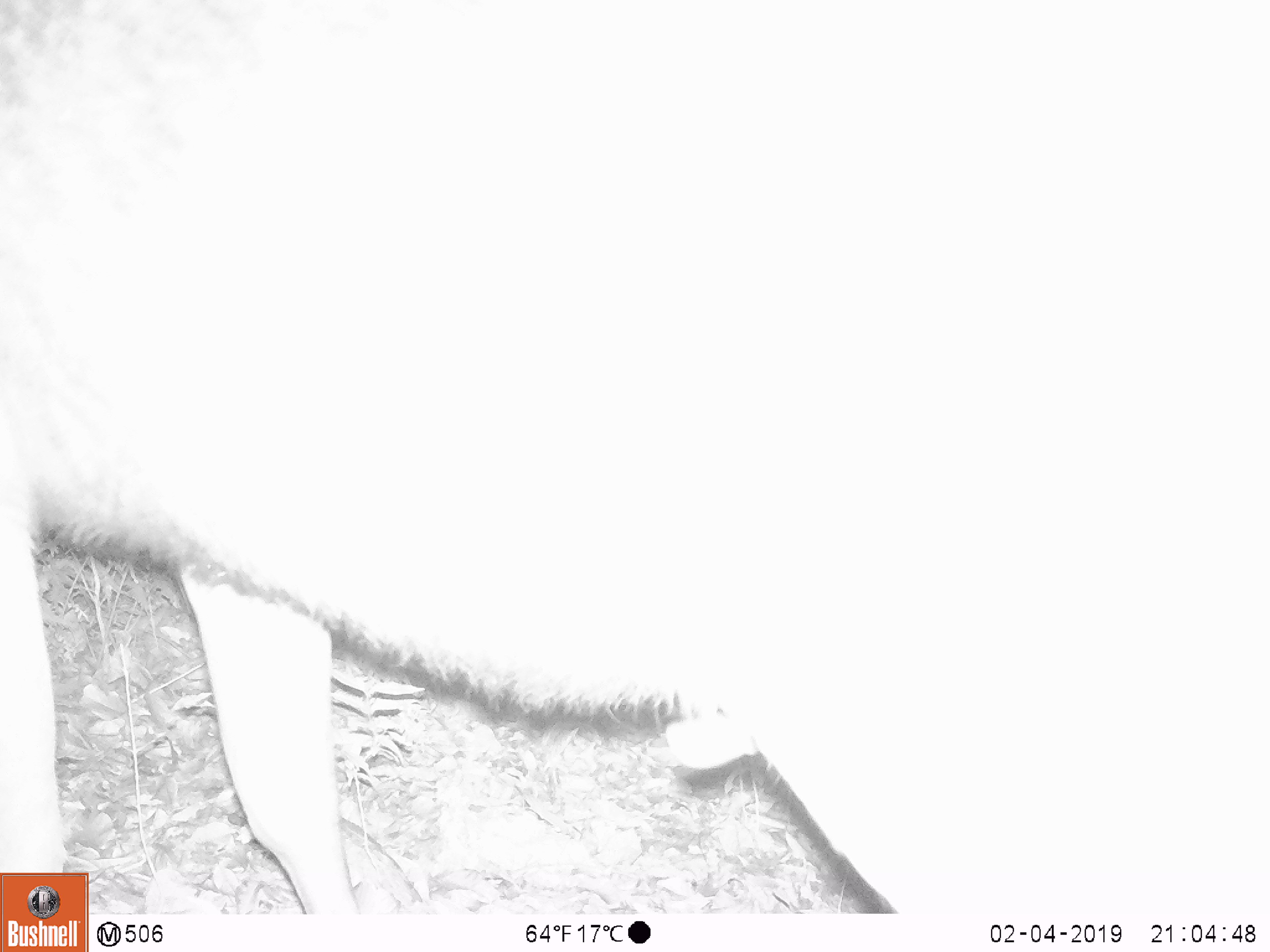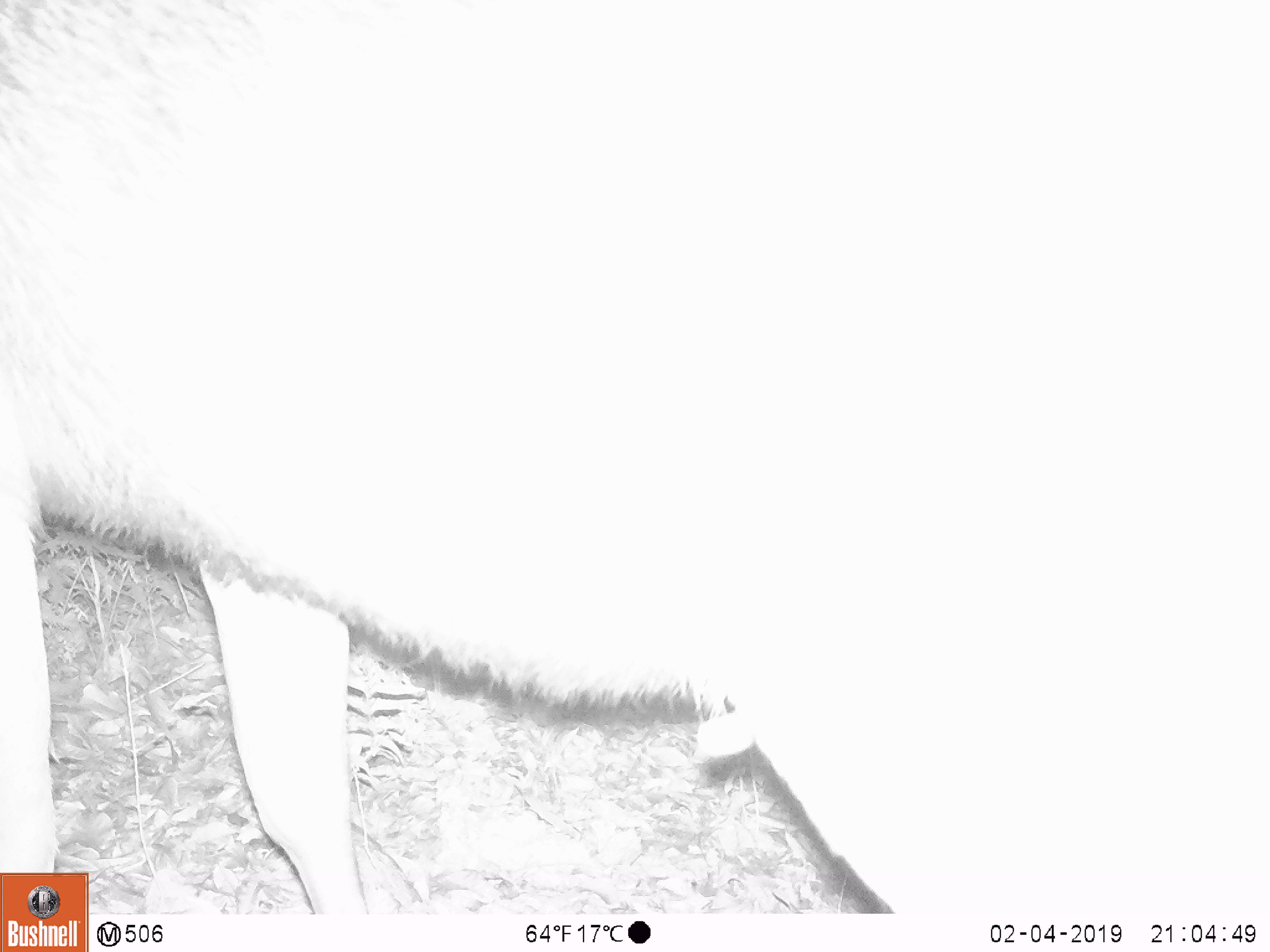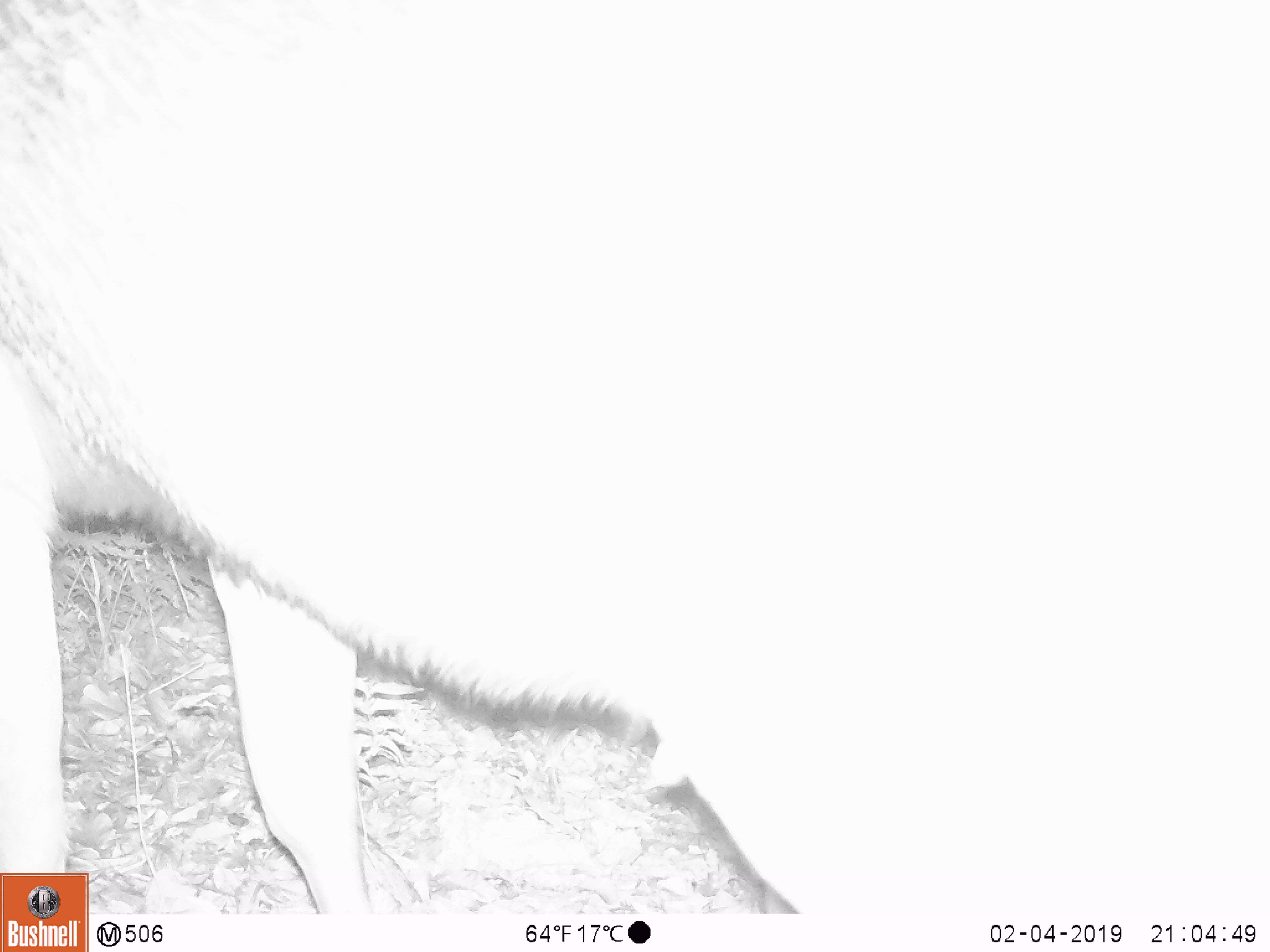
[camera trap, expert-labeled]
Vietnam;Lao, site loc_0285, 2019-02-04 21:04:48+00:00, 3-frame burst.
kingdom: Animalia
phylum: Chordata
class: Mammalia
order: Artiodactyla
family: Cervidae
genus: Rusa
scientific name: Rusa unicolor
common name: sambar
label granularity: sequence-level